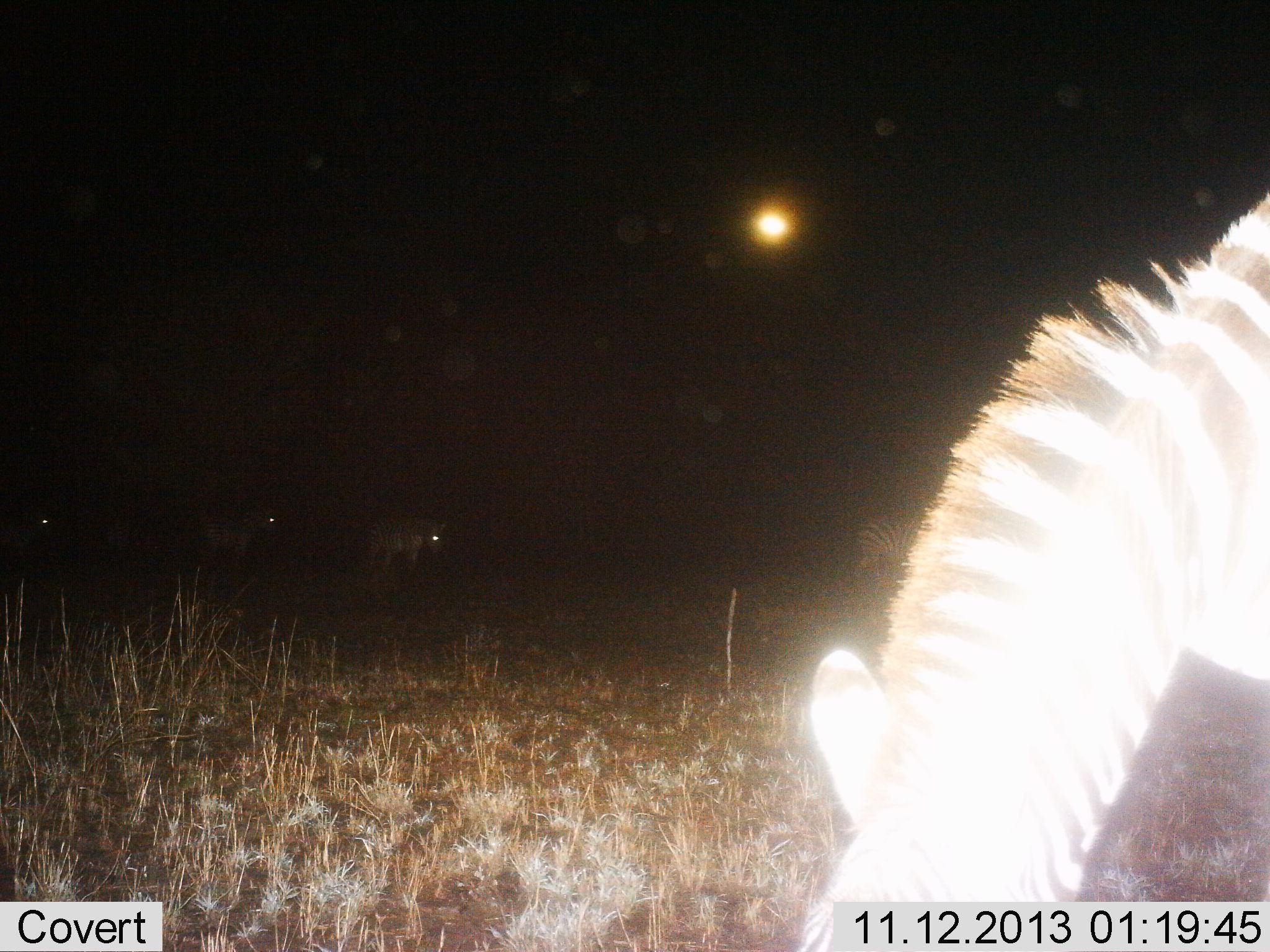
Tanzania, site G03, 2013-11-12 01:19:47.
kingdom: Animalia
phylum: Chordata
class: Mammalia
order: Perissodactyla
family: Equidae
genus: Equus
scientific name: Equus quagga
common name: plains zebra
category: zebra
Zebra (plains zebra) (Equus quagga), count 4. Behavior (volunteer vote fractions): standing 45%, resting 0%, moving 9%, interacting 0%. Young present (vote fraction): 0%. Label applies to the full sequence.